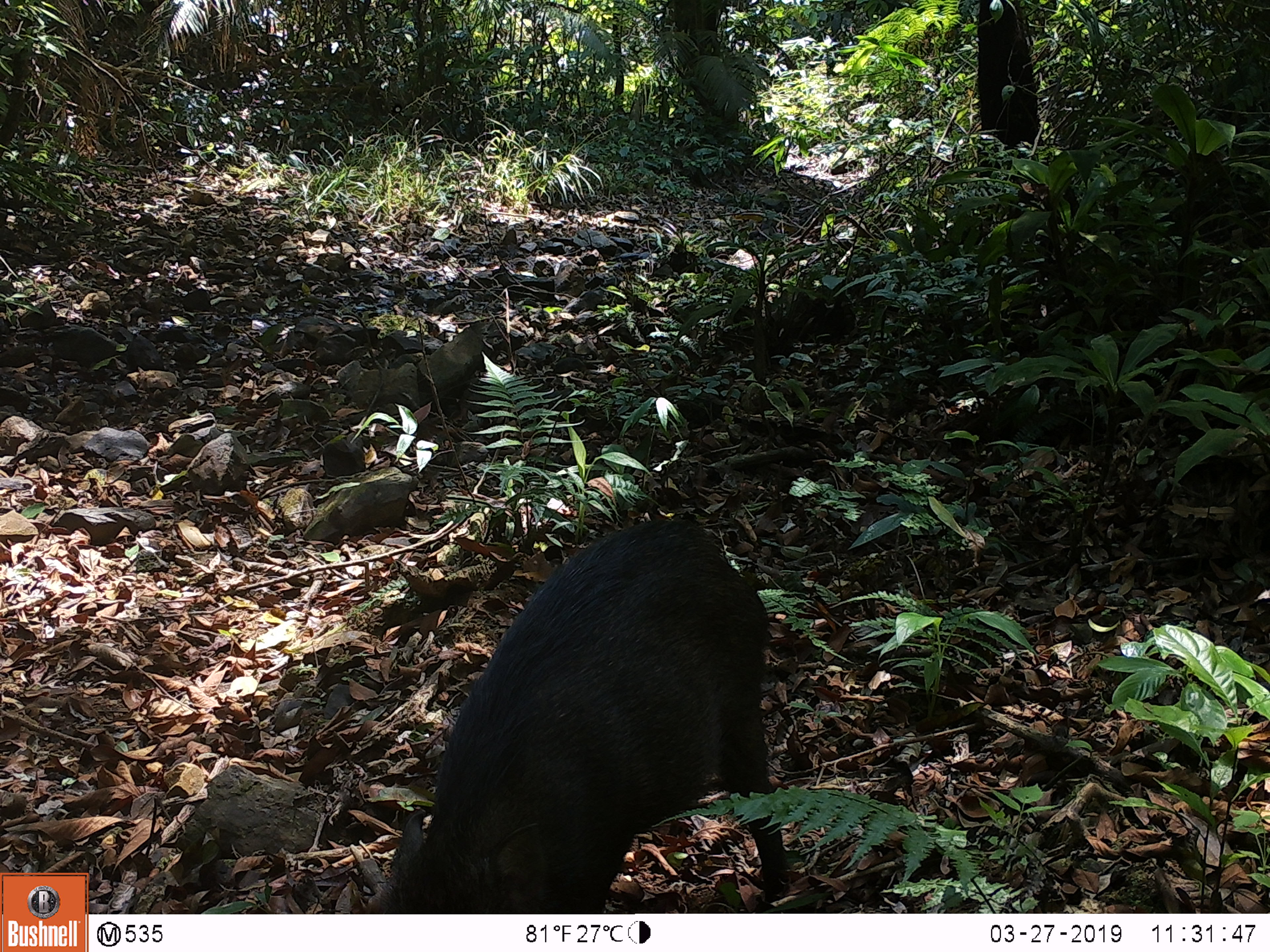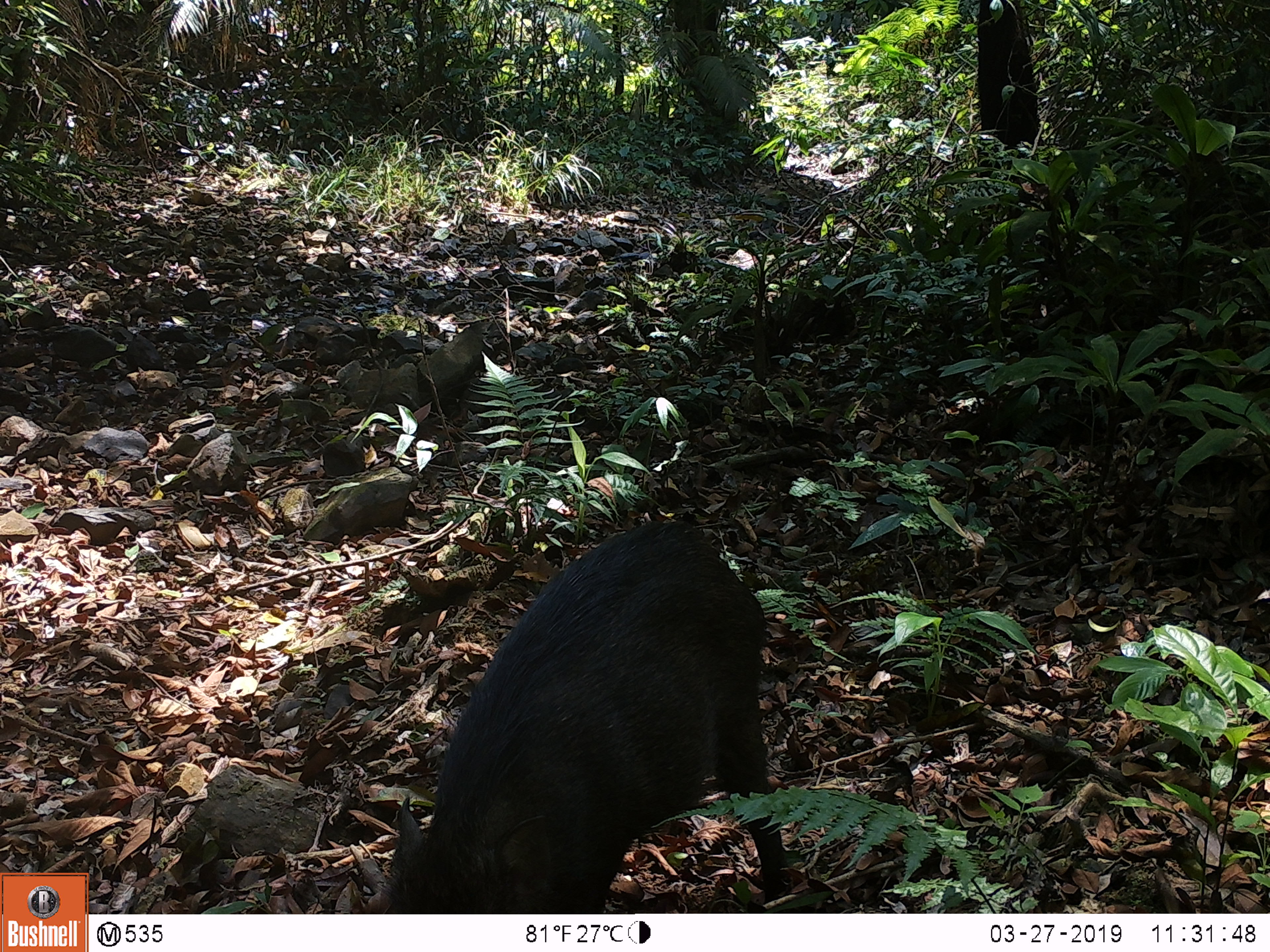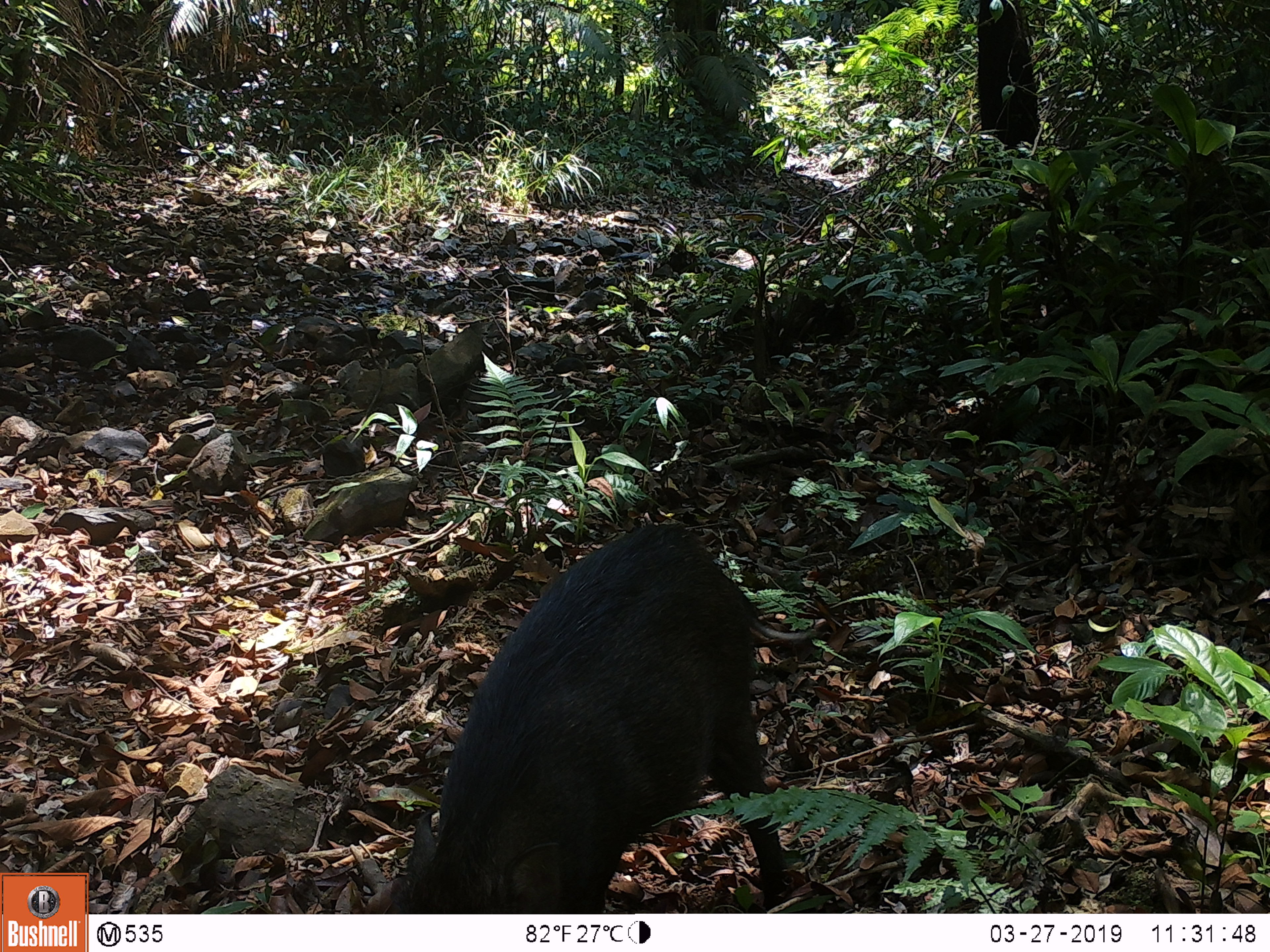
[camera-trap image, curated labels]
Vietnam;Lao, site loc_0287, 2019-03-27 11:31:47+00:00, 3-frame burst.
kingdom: Animalia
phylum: Chordata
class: Mammalia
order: Artiodactyla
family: Suidae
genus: Sus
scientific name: Sus scrofa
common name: eurasian wild pig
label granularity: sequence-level